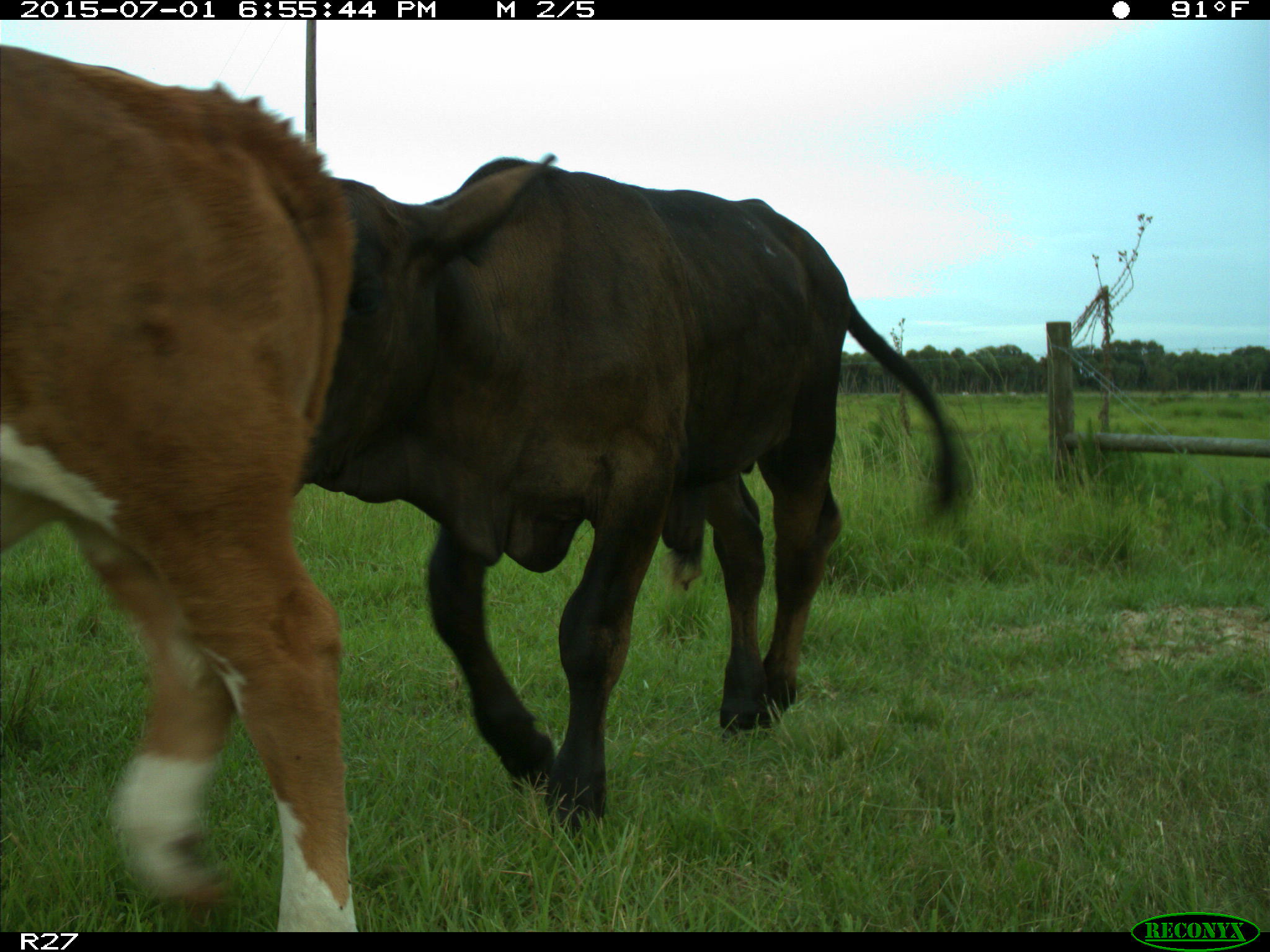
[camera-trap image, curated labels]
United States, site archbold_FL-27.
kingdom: Animalia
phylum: Chordata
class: Mammalia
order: Artiodactyla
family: Bovidae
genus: Bos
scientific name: Bos taurus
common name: domestic cow